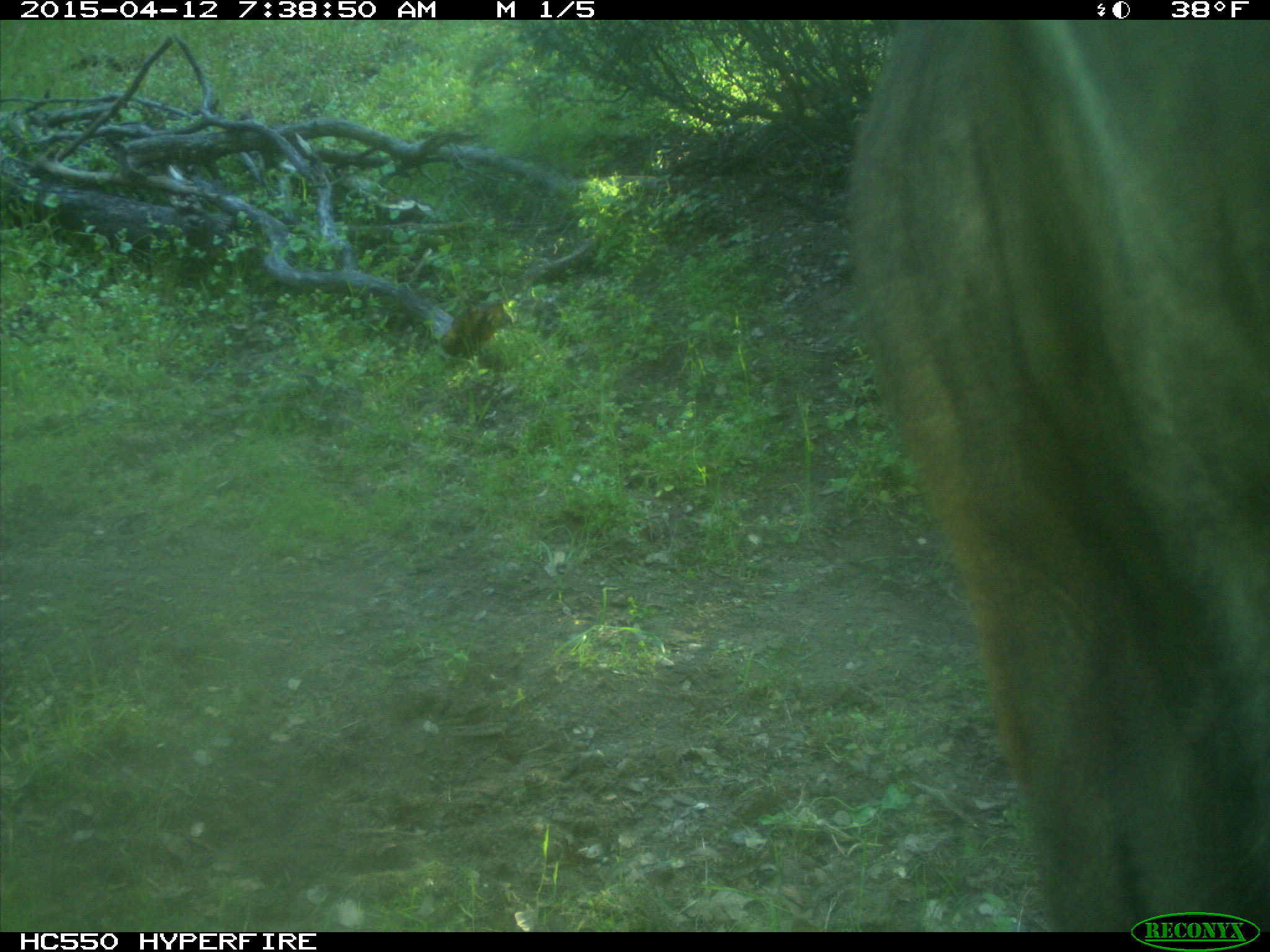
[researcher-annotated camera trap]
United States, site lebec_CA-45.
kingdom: Animalia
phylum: Chordata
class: Mammalia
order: Artiodactyla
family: Bovidae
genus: Bos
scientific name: Bos taurus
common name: domestic cow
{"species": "Bos taurus (domestic cow)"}